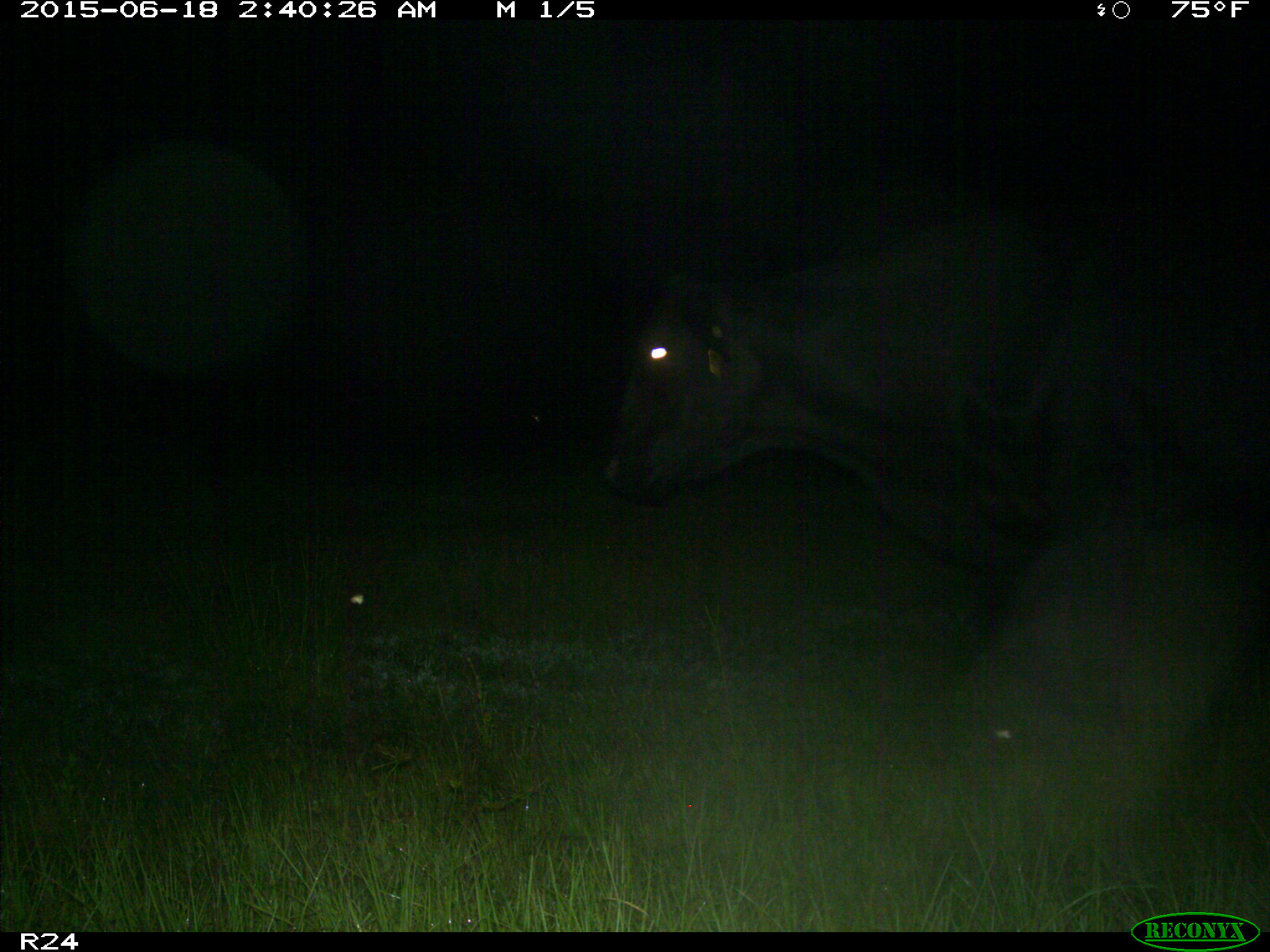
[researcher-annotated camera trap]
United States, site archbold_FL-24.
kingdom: Animalia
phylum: Chordata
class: Mammalia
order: Artiodactyla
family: Bovidae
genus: Bos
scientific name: Bos taurus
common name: domestic cow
Bos taurus (domestic cow).